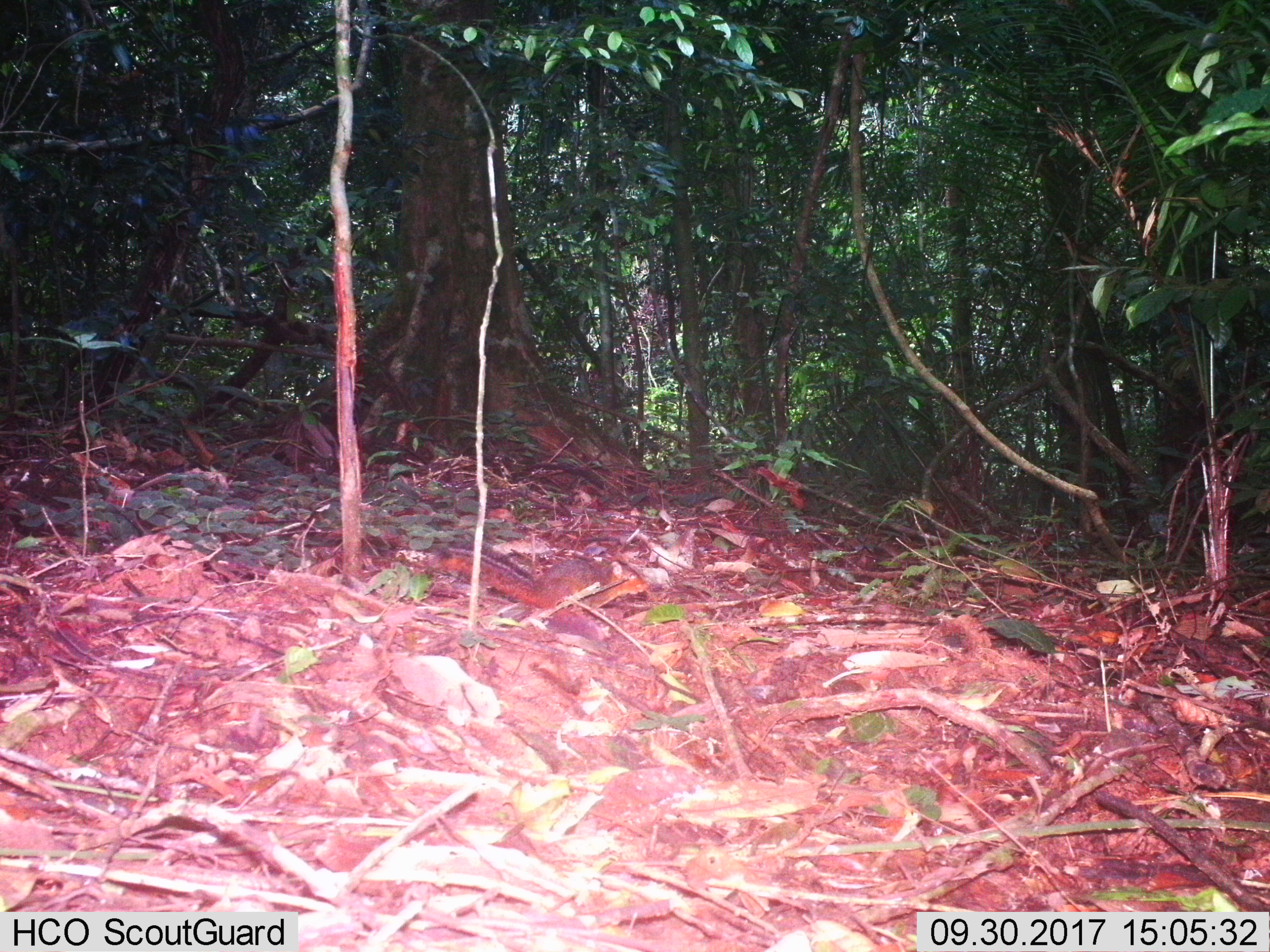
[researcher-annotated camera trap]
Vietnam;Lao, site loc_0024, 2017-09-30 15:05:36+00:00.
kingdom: Animalia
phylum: Chordata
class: Mammalia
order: Rodentia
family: Sciuridae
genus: Dremomys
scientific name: Dremomys rufigenis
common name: red-cheeked squirrel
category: red cheeked squirrel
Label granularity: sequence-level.